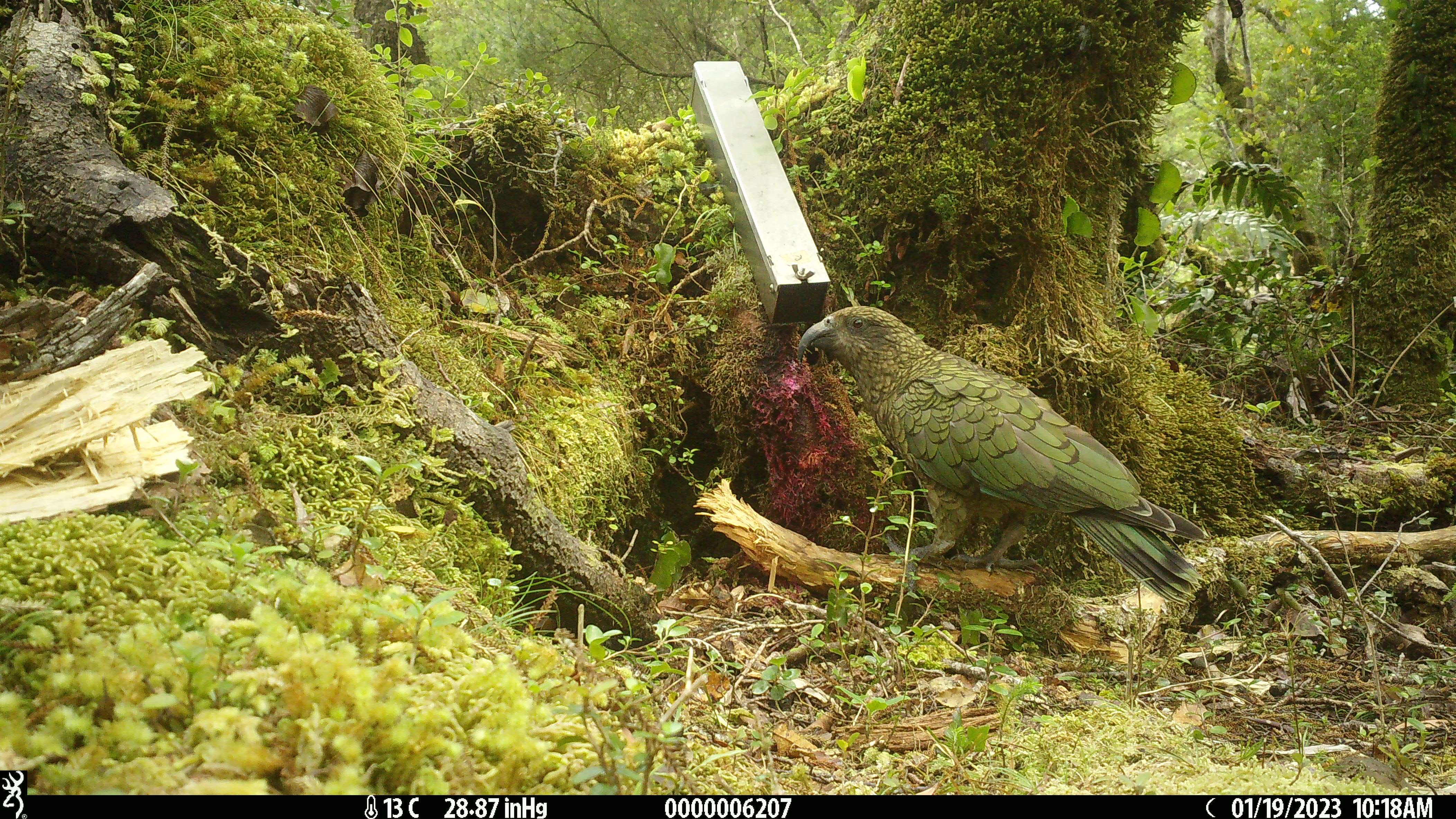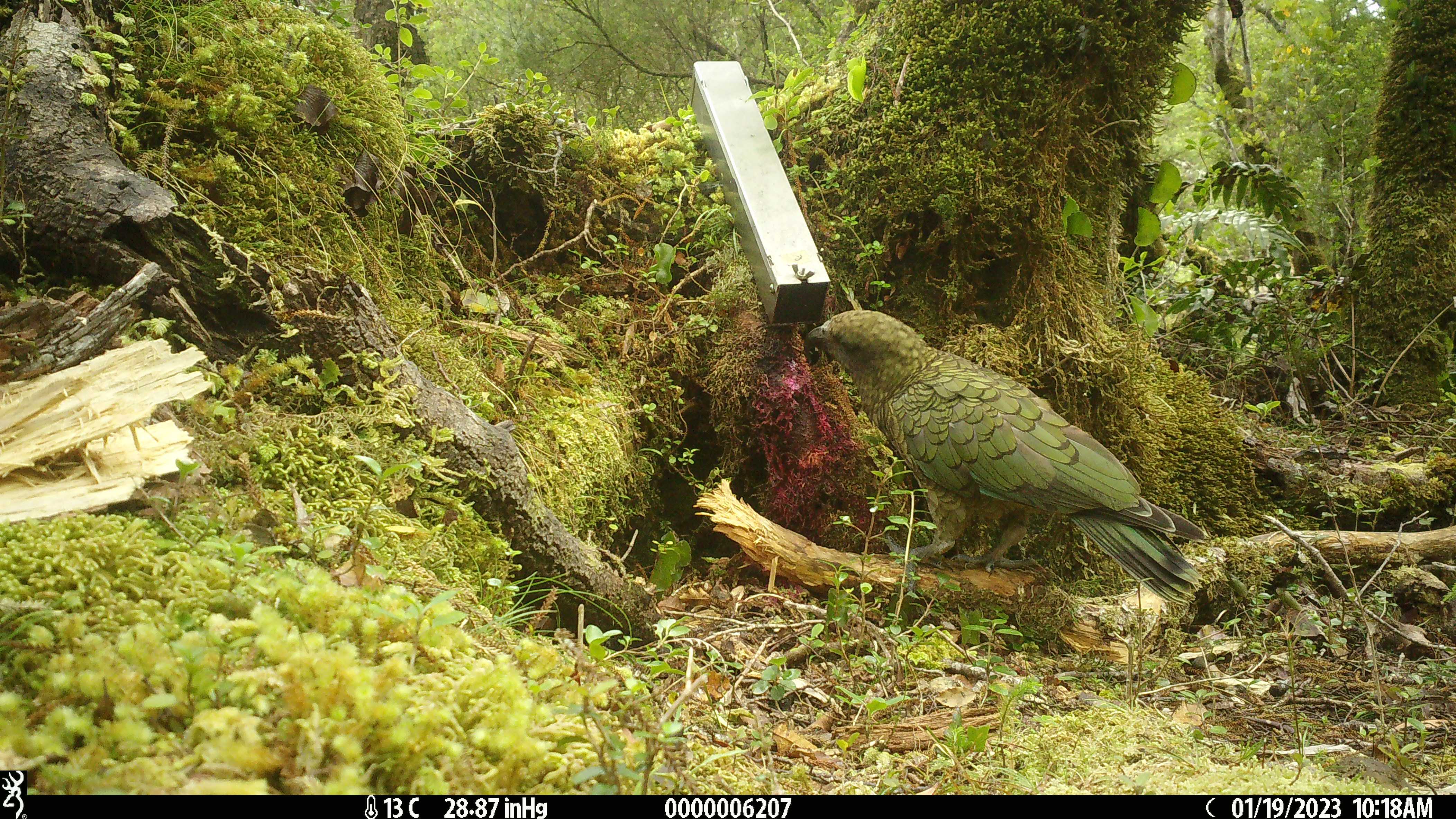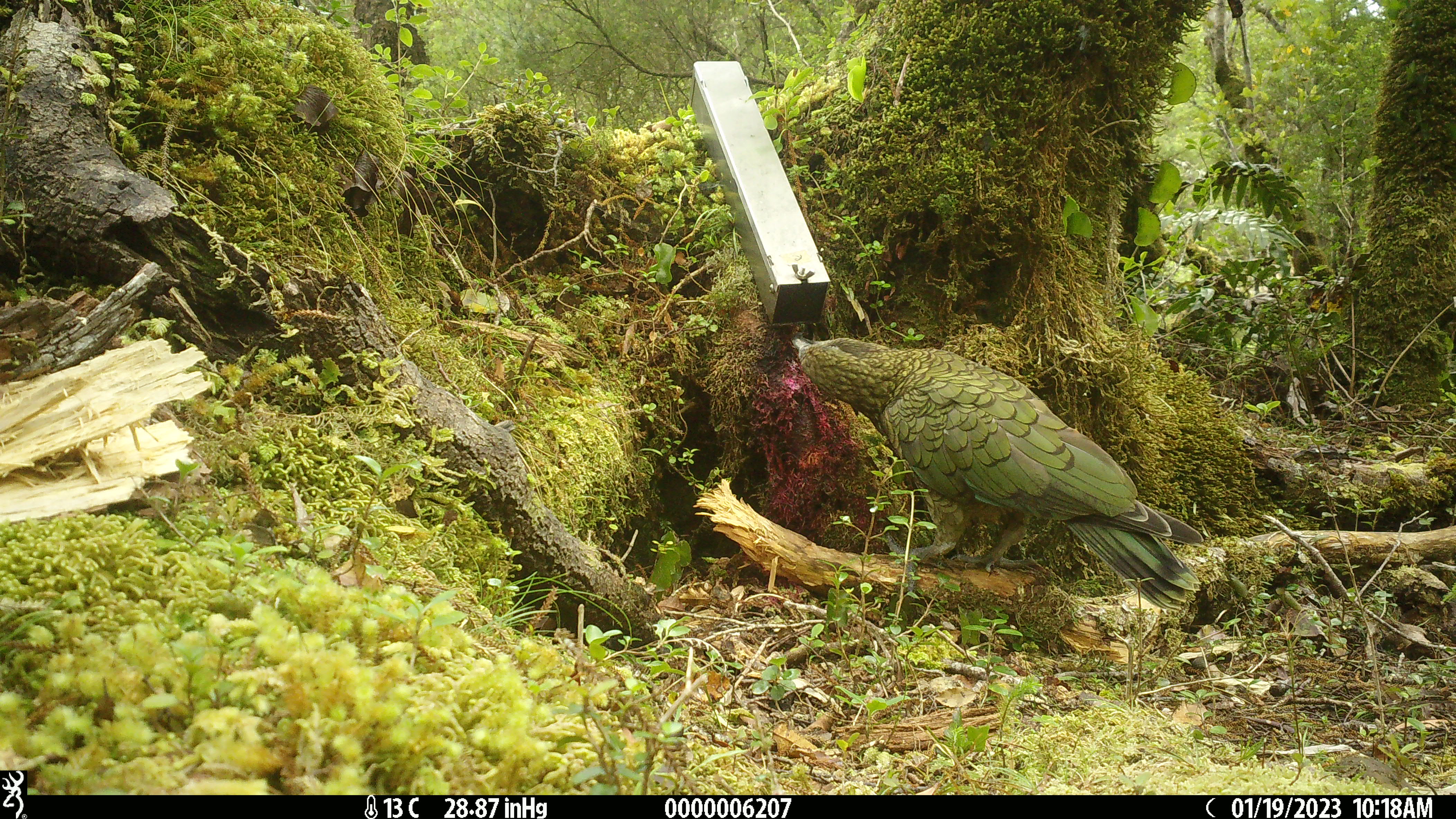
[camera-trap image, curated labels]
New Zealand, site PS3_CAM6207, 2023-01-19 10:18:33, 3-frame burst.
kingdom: Animalia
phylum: Chordata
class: Aves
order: Psittaciformes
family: Strigopidae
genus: Nestor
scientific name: Nestor notabilis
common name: kea